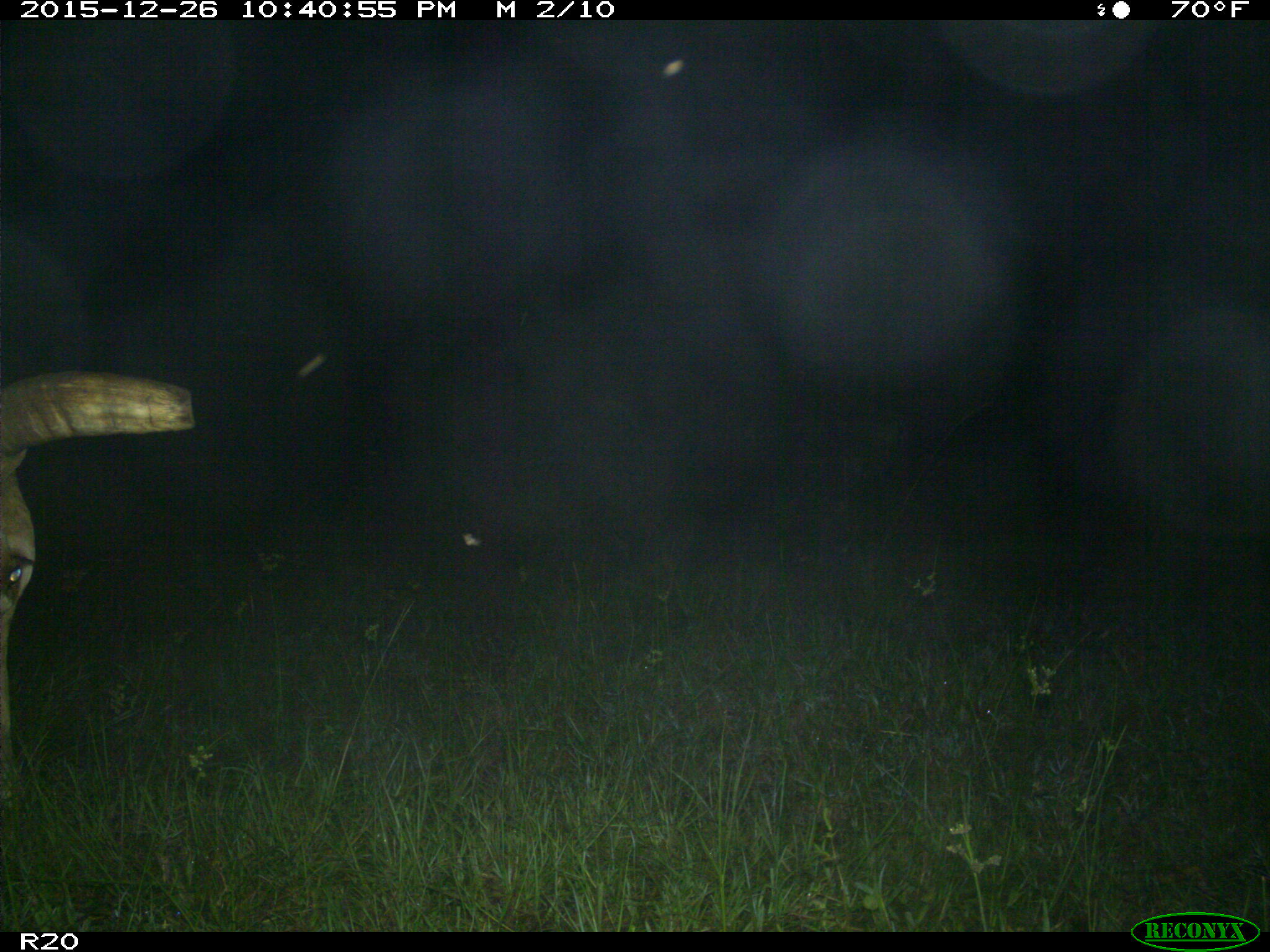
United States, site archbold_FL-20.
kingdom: Animalia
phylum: Chordata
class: Mammalia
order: Artiodactyla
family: Bovidae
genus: Bos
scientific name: Bos taurus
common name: domestic cow